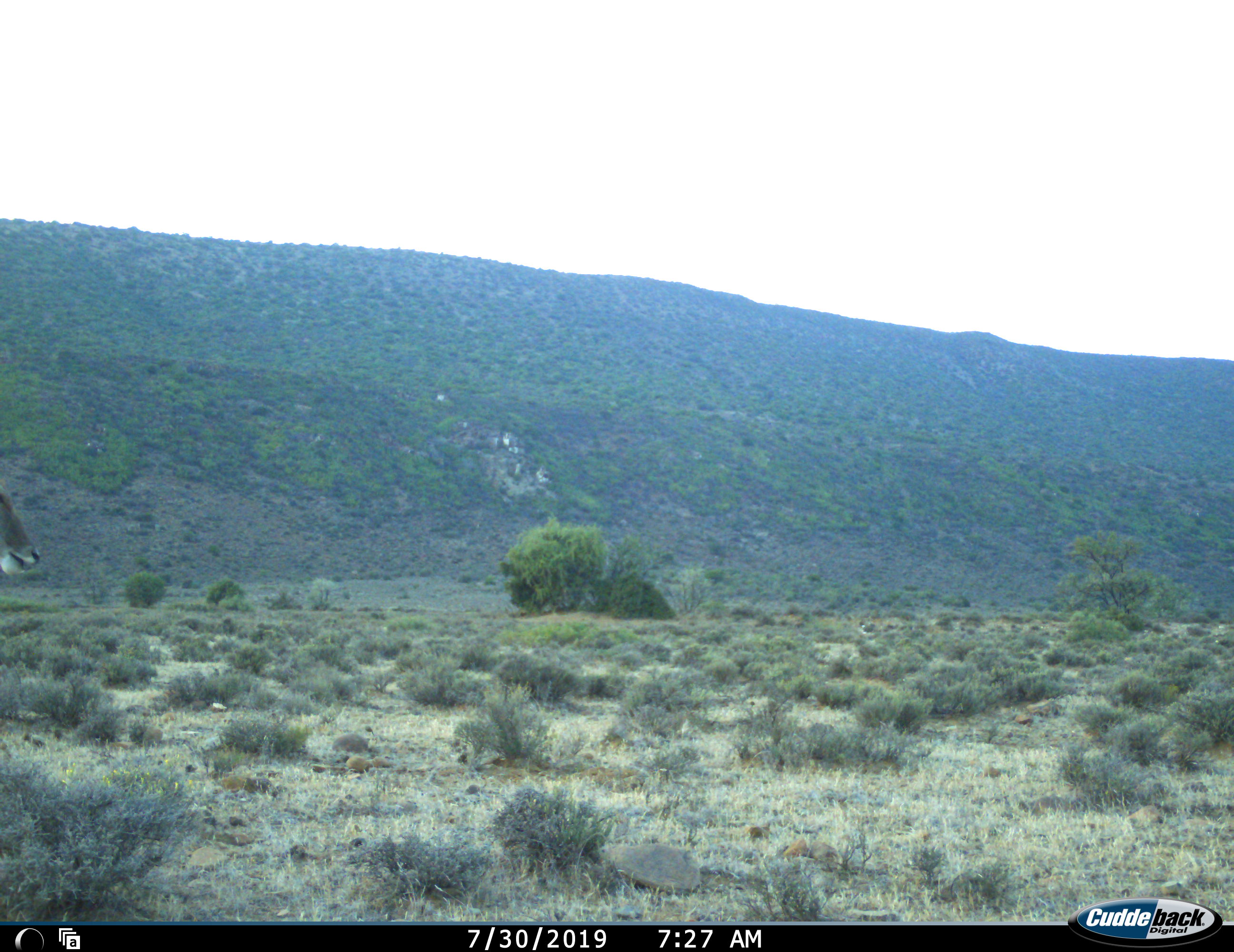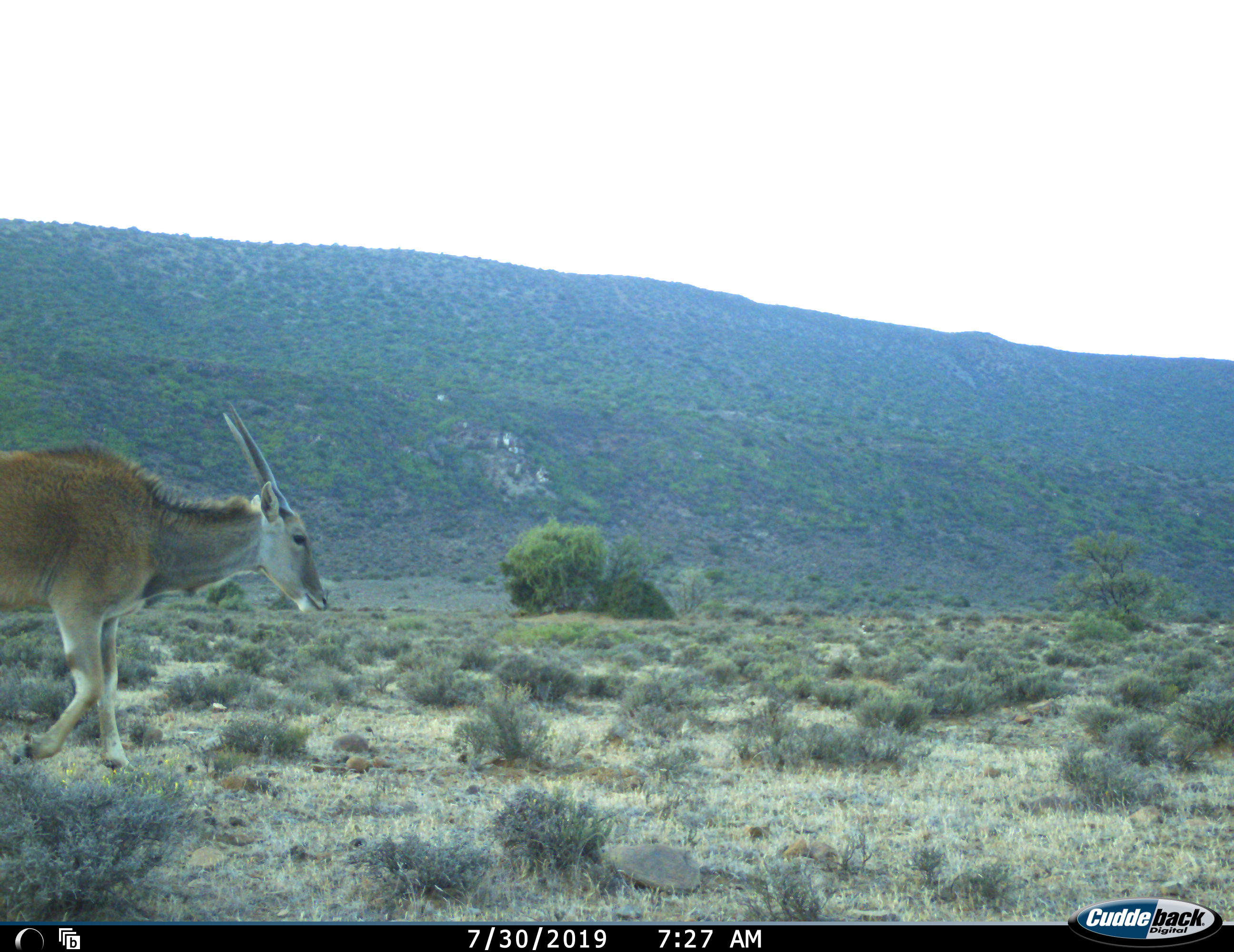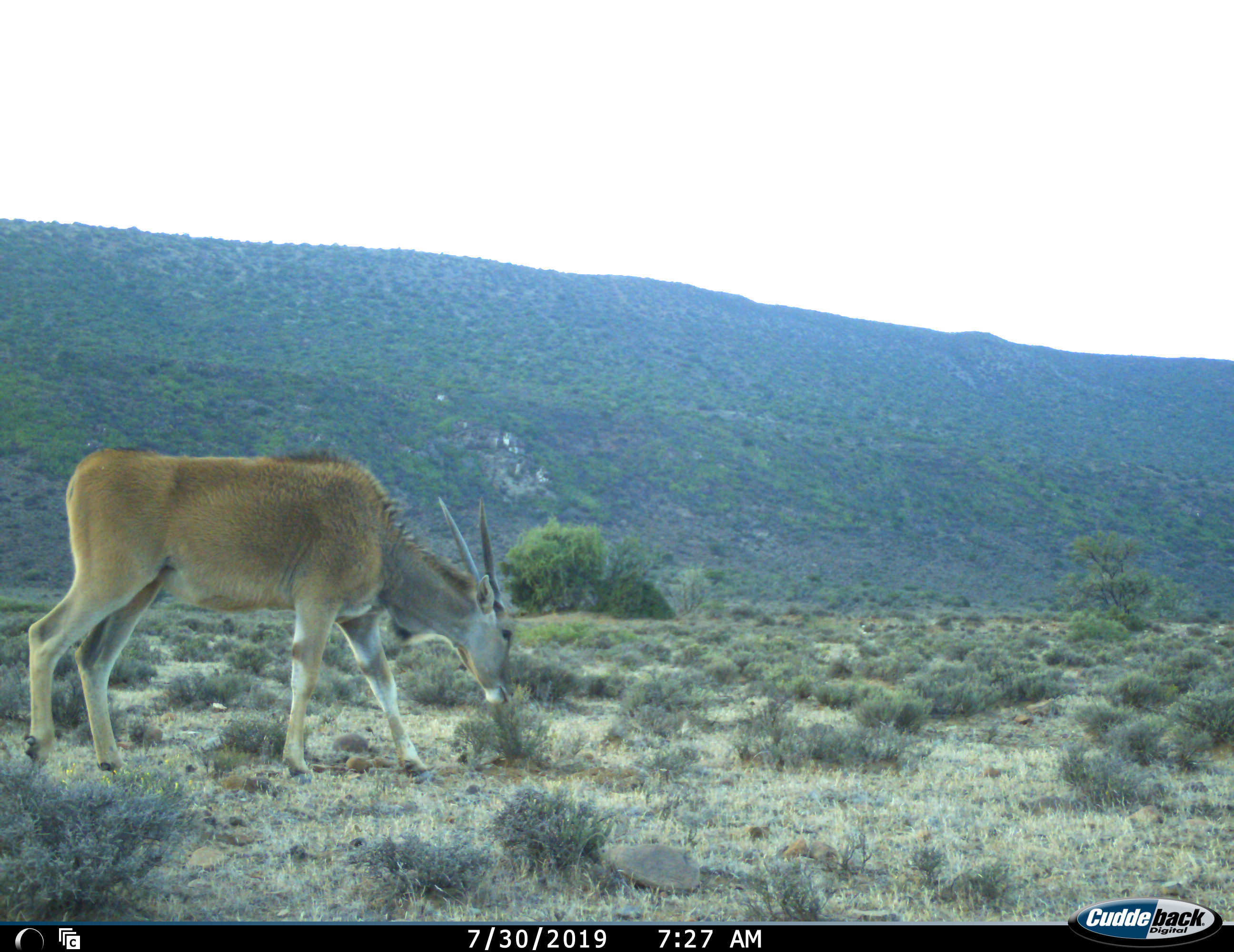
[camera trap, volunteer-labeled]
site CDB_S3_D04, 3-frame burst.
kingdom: Animalia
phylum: Chordata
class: Mammalia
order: Artiodactyla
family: Bovidae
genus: Tragelaphus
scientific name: Tragelaphus oryx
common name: eland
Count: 1.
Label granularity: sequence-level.